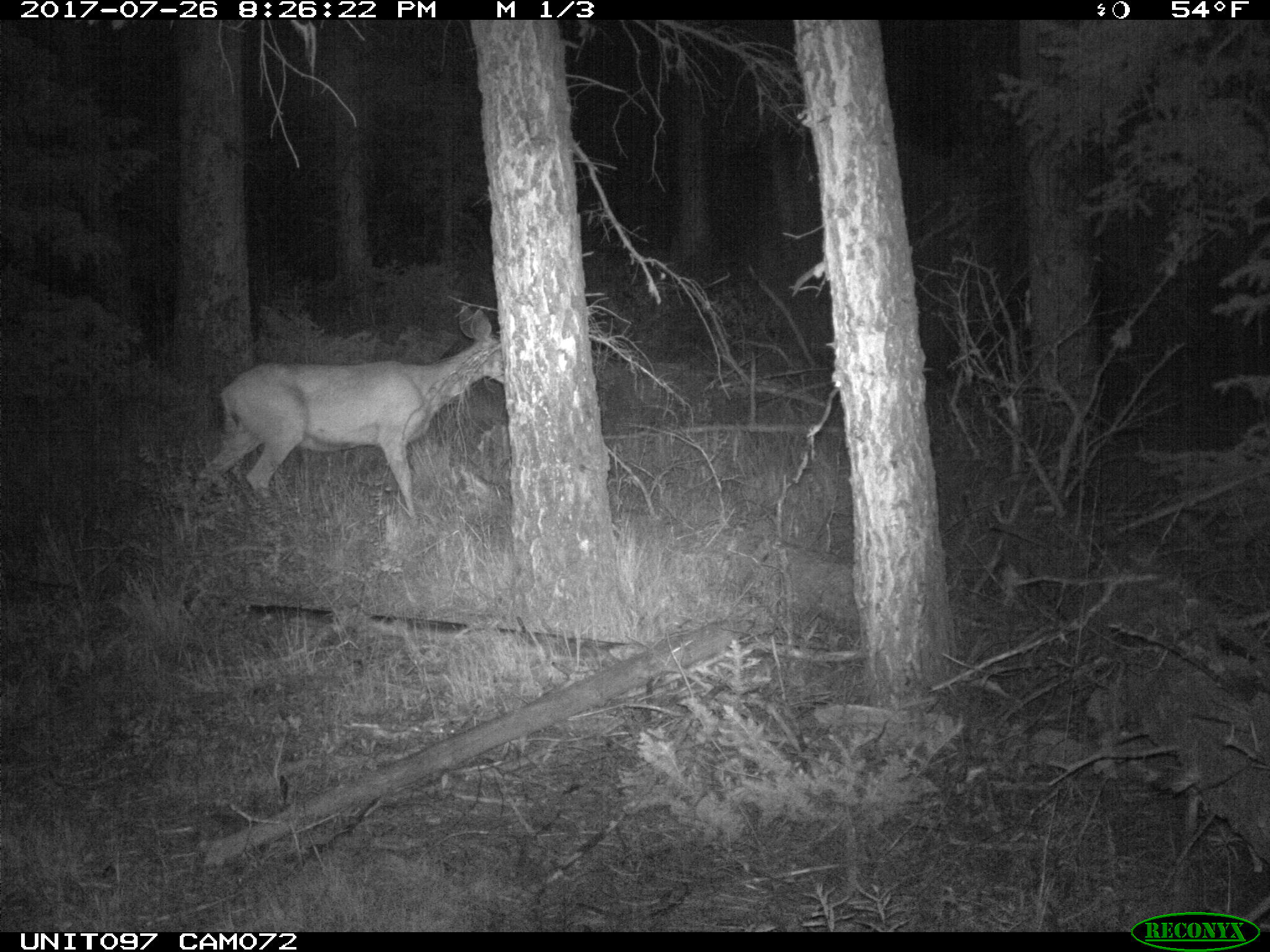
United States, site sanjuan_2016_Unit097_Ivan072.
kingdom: Animalia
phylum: Chordata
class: Mammalia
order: Artiodactyla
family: Cervidae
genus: Odocoileus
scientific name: Odocoileus hemionus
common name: mule deer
Odocoileus hemionus (mule deer).